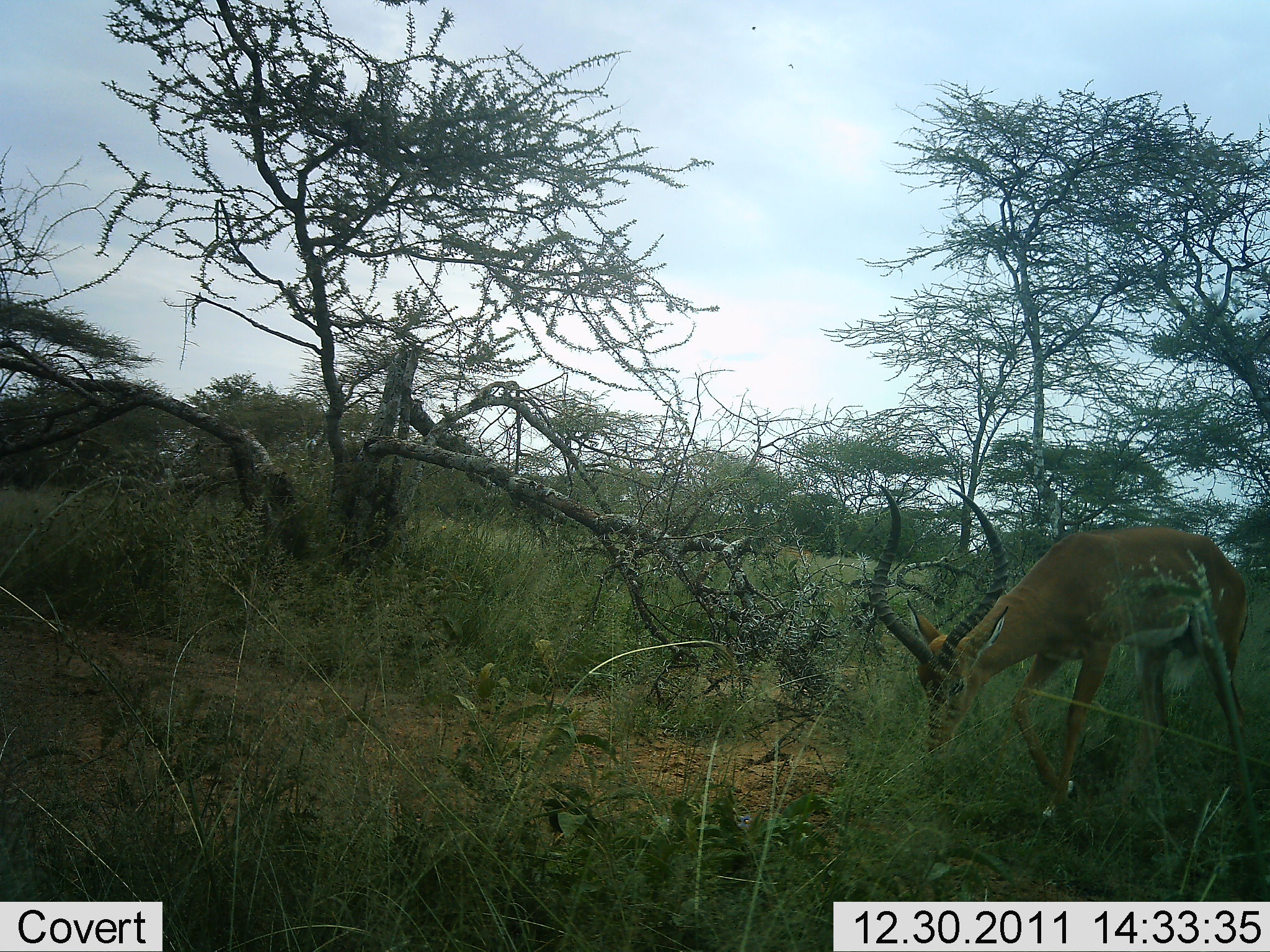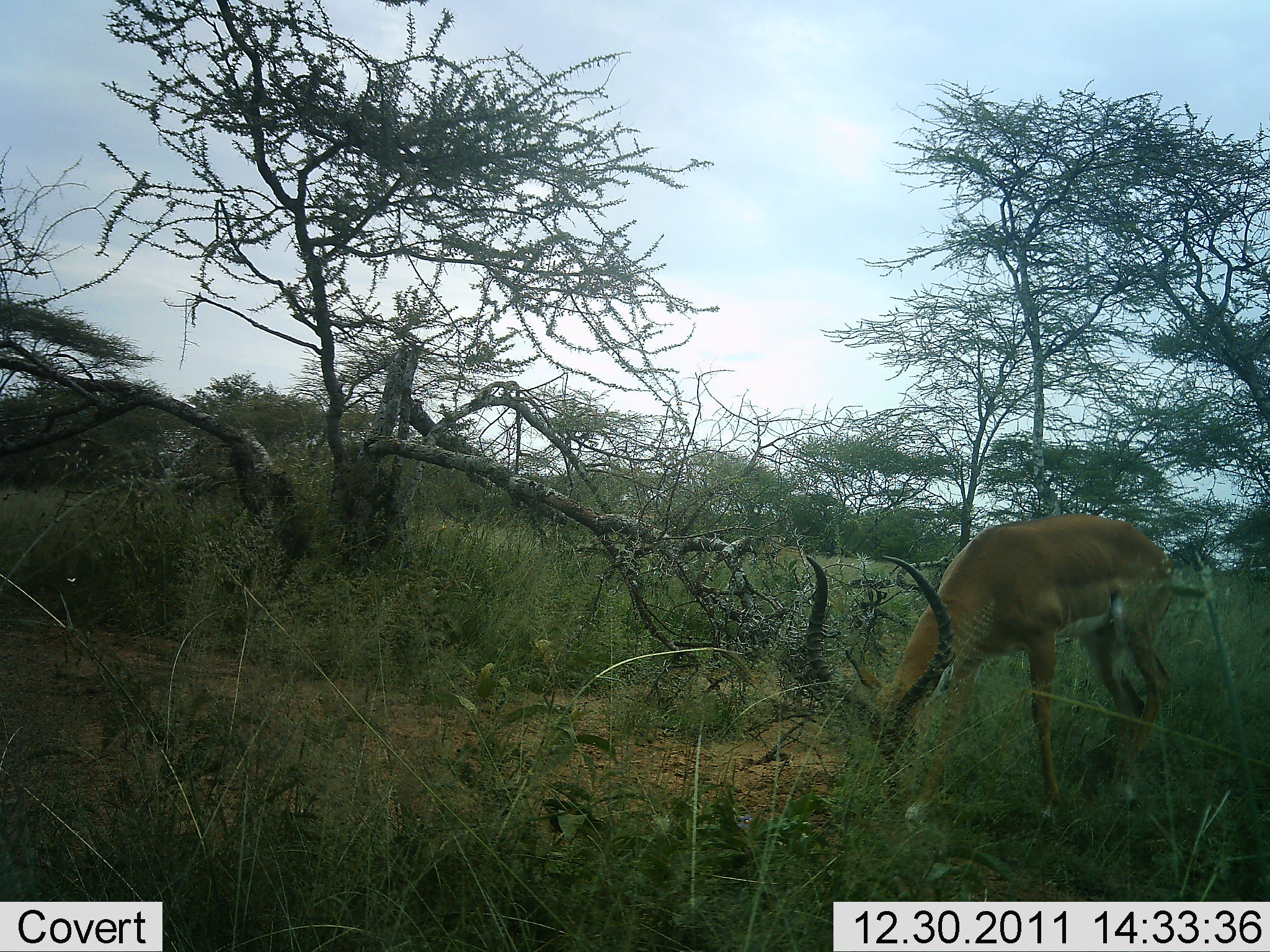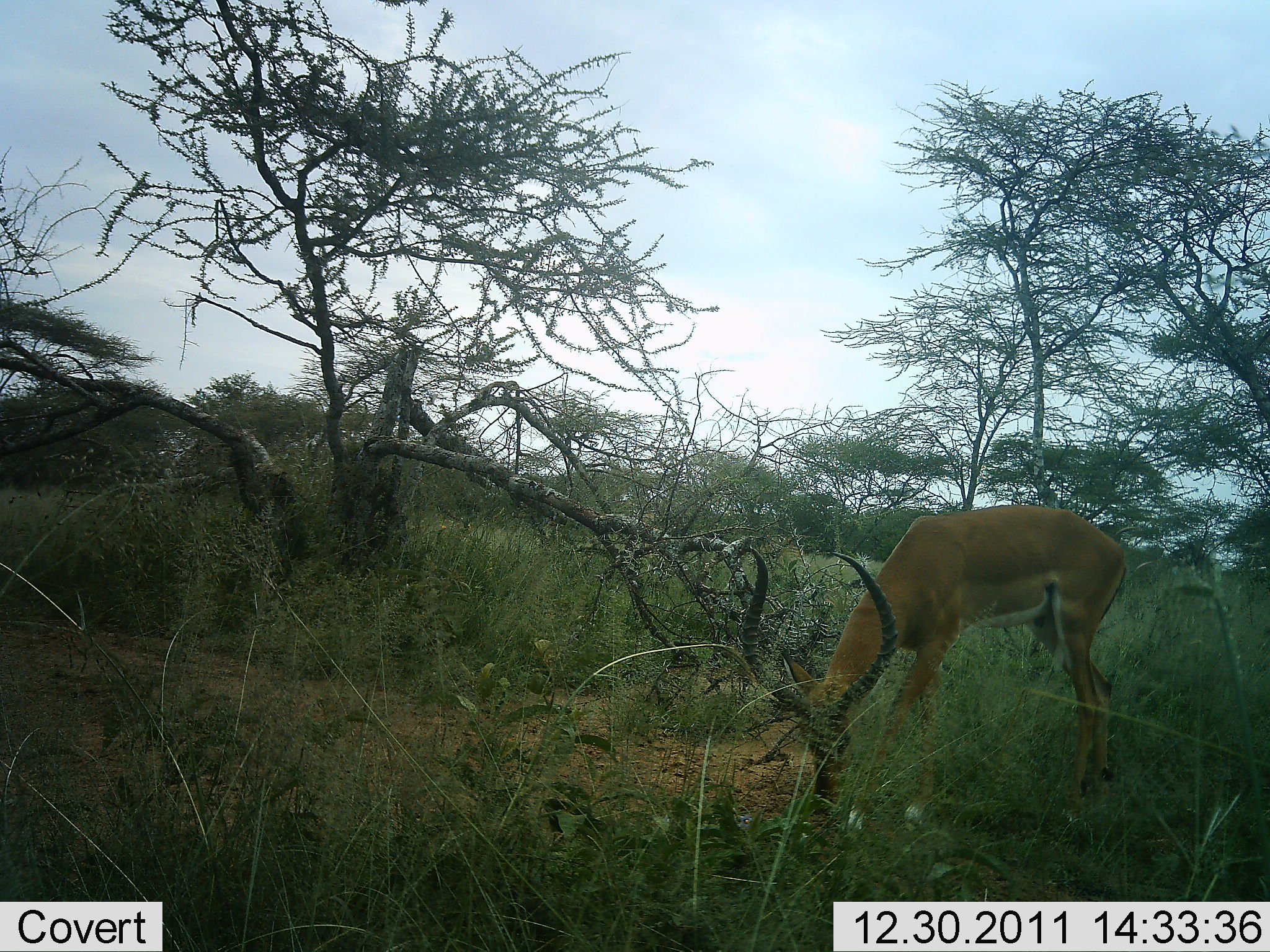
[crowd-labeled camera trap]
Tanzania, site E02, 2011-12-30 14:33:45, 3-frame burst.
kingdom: Animalia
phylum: Chordata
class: Mammalia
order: Artiodactyla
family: Bovidae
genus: Aepyceros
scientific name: Aepyceros melampus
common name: impala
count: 1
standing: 10%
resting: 0%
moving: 20%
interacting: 0%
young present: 0%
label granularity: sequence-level